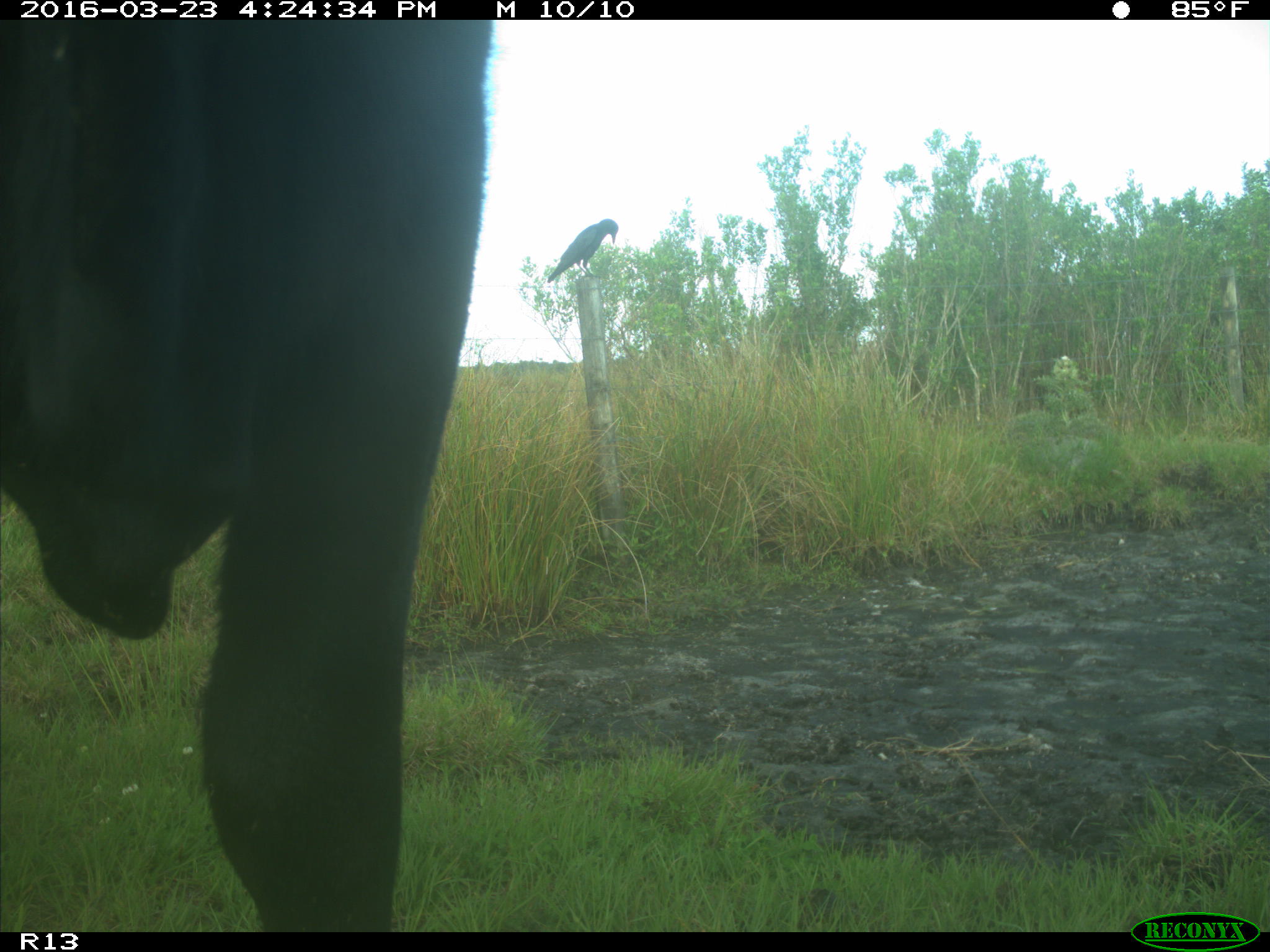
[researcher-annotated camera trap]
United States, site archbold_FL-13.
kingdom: Animalia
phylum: Chordata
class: Mammalia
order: Artiodactyla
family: Bovidae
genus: Bos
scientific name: Bos taurus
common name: domestic cow